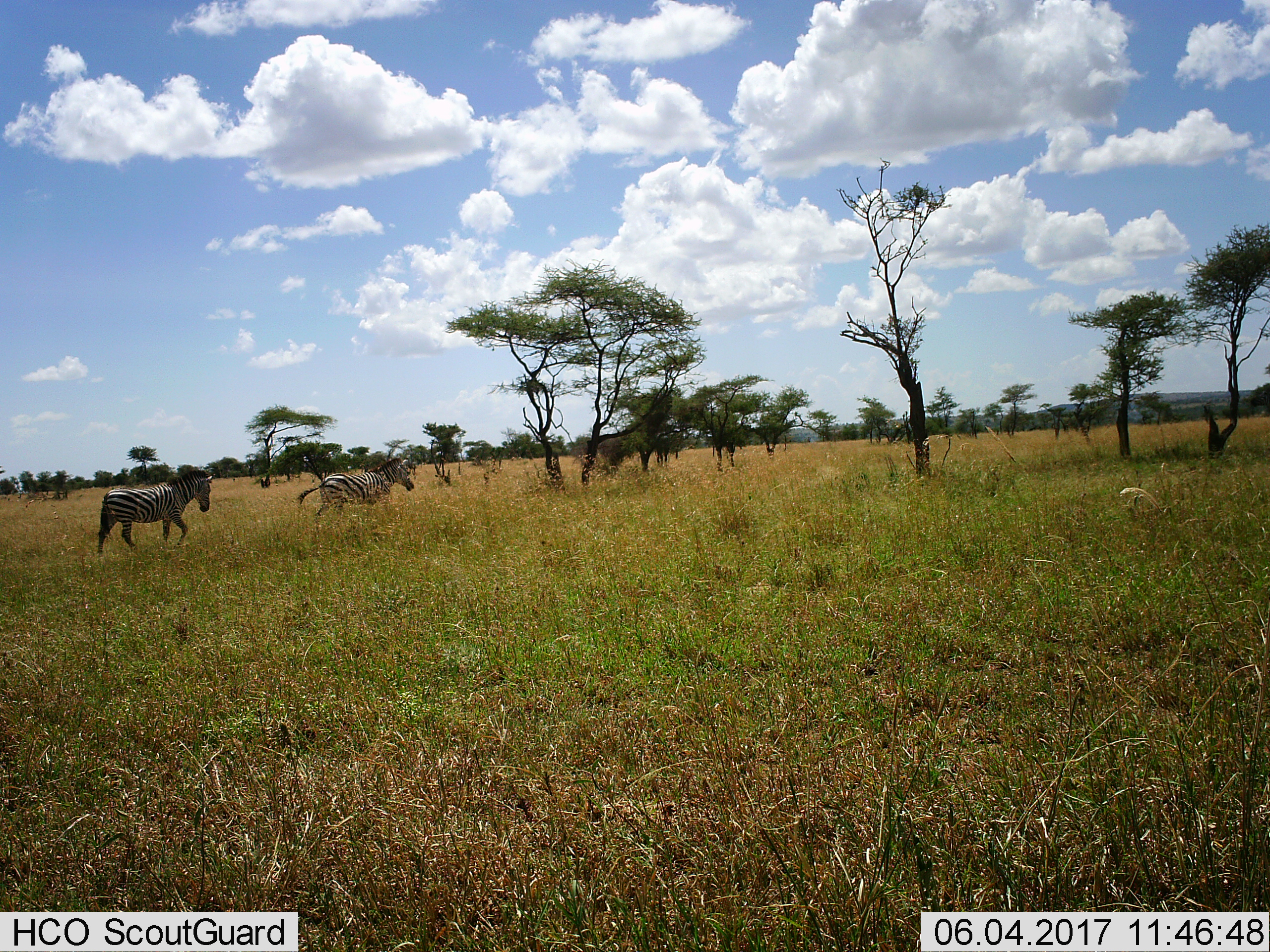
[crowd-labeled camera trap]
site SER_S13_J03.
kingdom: Animalia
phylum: Chordata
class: Mammalia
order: Perissodactyla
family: Equidae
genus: Equus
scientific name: Equus quagga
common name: plains zebra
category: zebraplains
Zebraplains (plains zebra) (Equus quagga), count 2. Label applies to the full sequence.